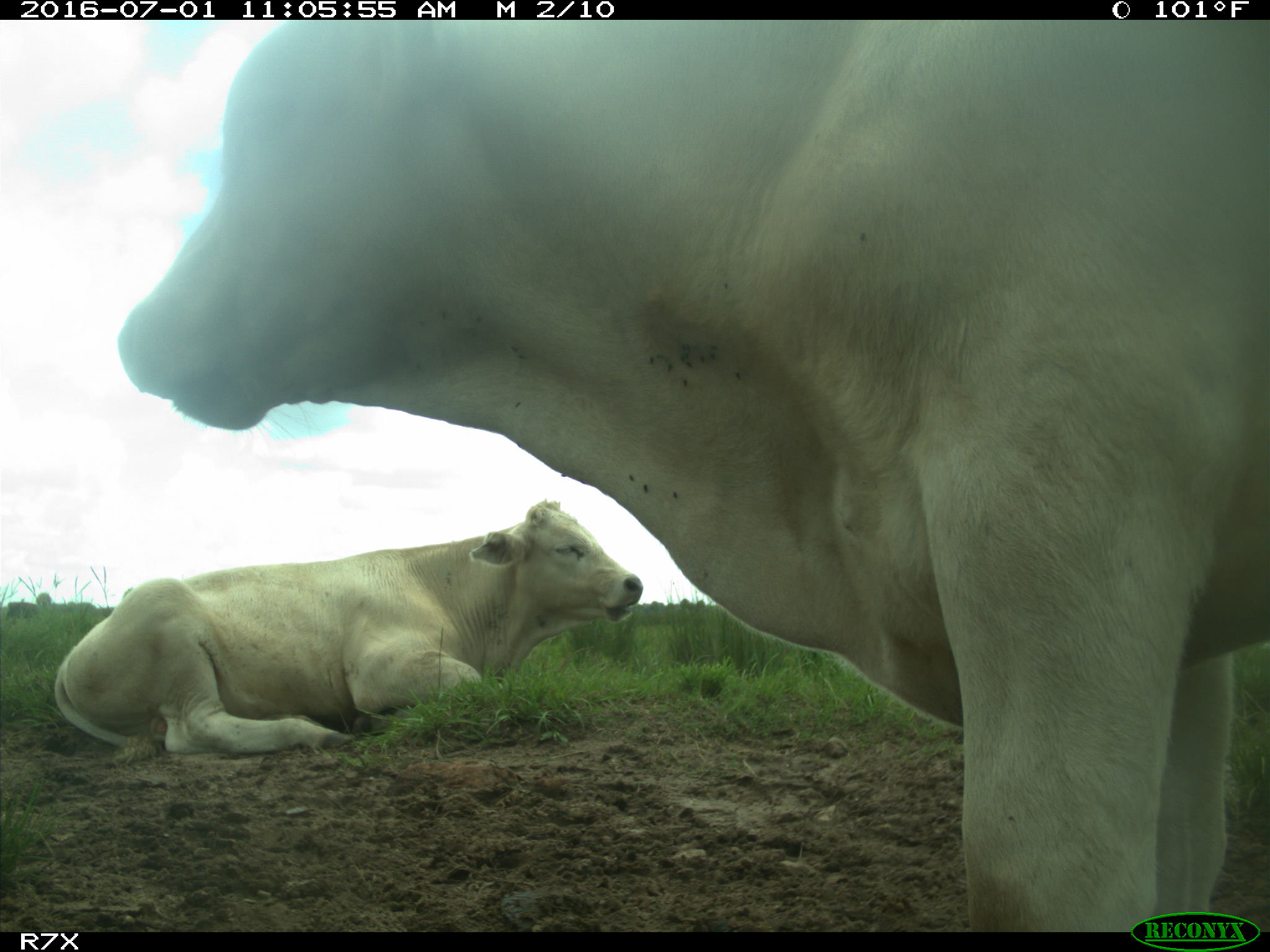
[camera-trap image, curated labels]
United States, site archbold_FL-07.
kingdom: Animalia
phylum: Chordata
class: Mammalia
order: Artiodactyla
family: Bovidae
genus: Bos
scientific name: Bos taurus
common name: domestic cow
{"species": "Bos taurus (domestic cow)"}